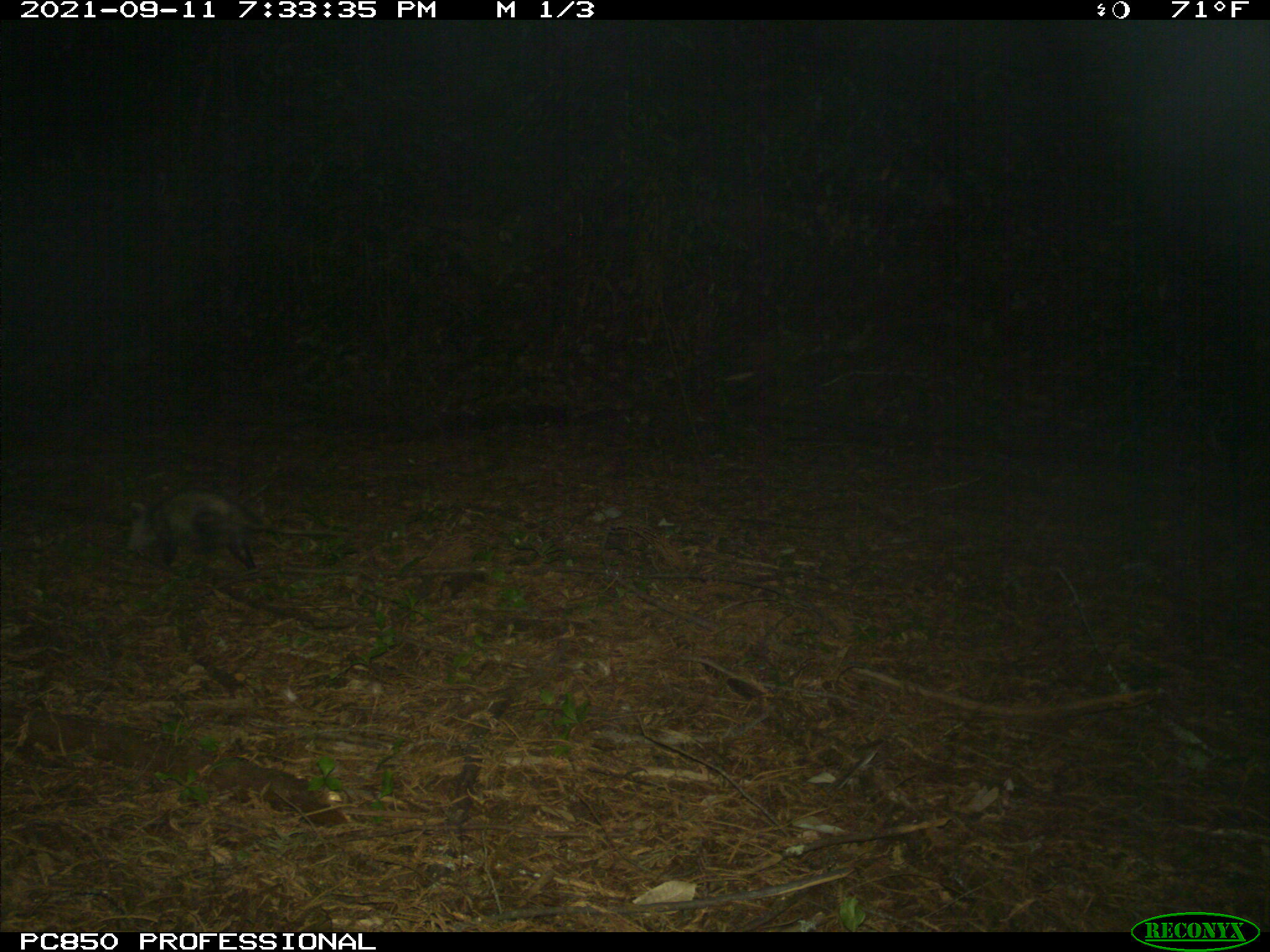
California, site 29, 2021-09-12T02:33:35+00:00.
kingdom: Animalia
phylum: Chordata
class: Mammalia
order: Didelphimorphia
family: Didelphidae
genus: Didelphis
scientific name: Didelphis virginiana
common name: virginia opossum